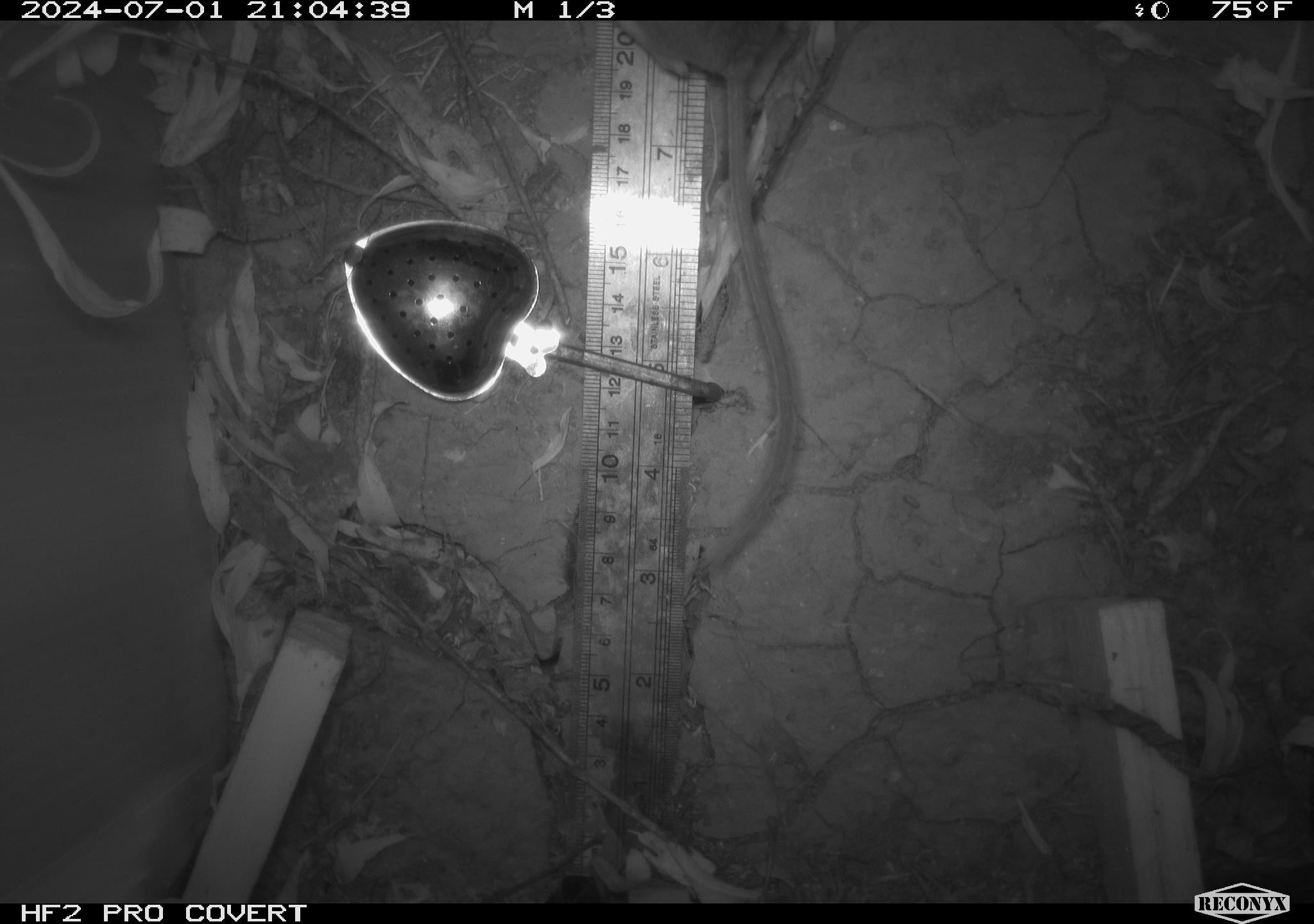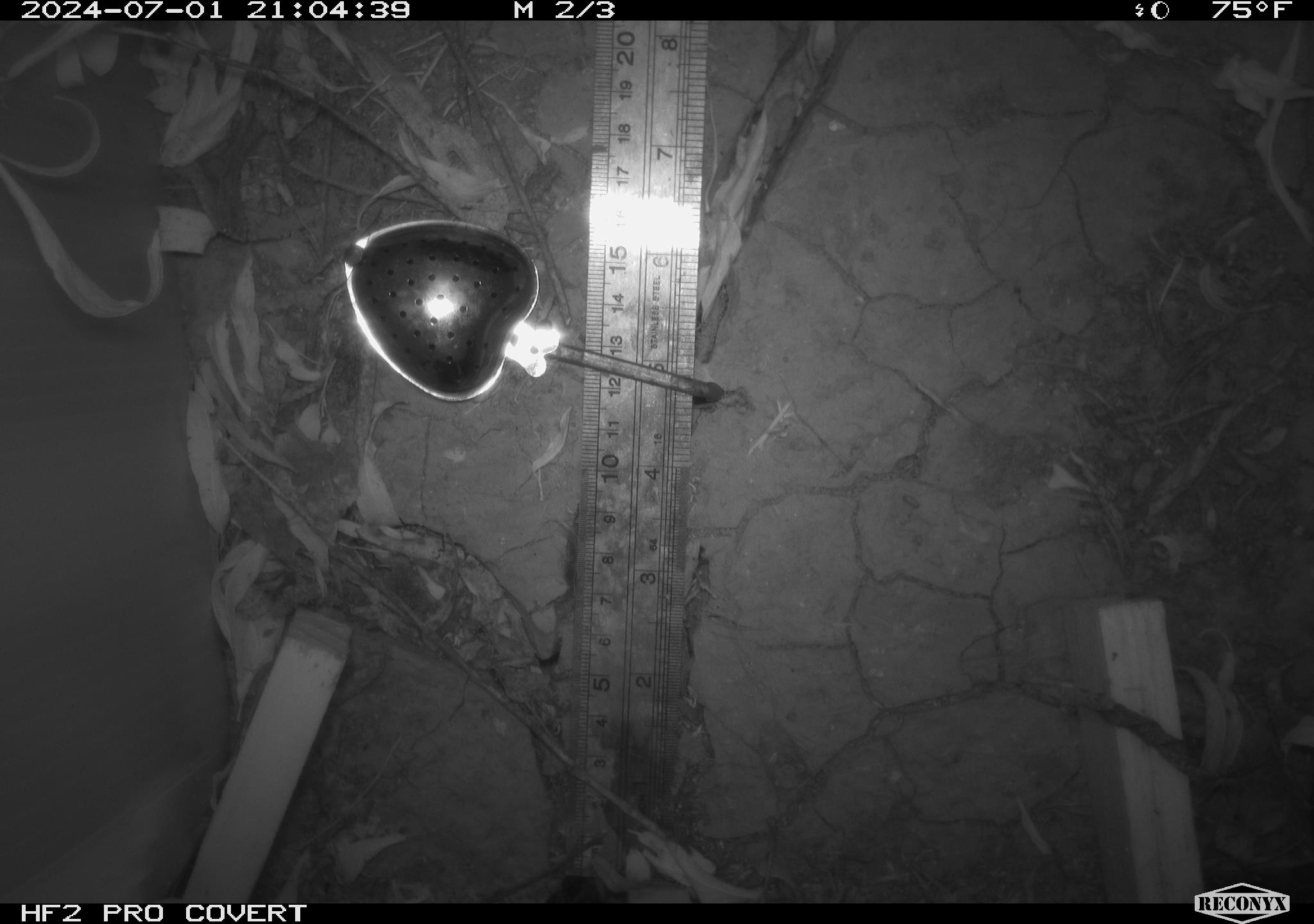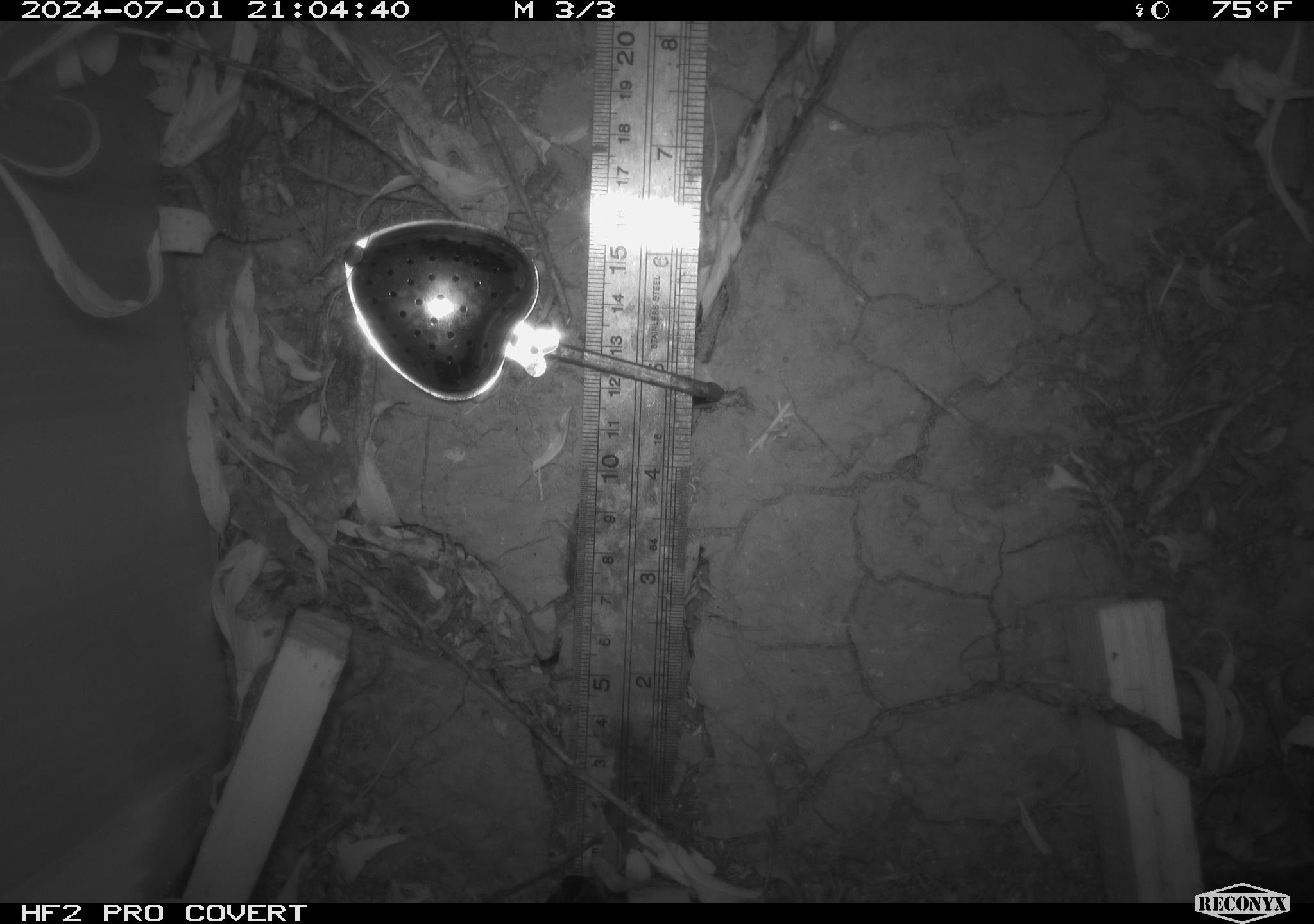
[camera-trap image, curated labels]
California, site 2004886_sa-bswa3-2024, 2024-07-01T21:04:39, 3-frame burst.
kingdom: Animalia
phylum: Chordata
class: Mammalia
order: Rodentia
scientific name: Rodentia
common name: mouse species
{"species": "mouse species (Rodentia)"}